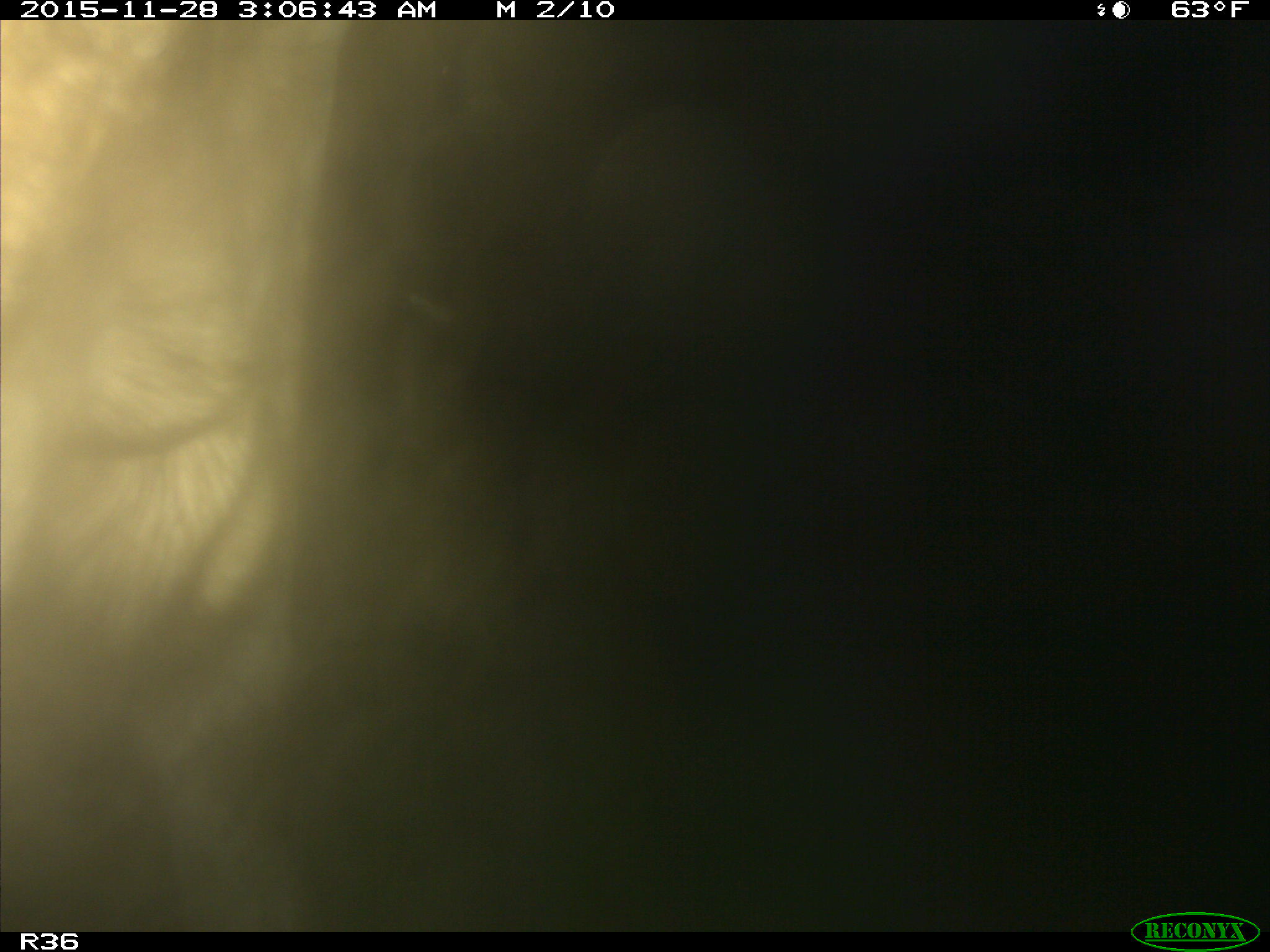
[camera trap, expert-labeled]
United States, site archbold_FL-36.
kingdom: Animalia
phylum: Chordata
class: Mammalia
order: Artiodactyla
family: Bovidae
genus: Bos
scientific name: Bos taurus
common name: domestic cow